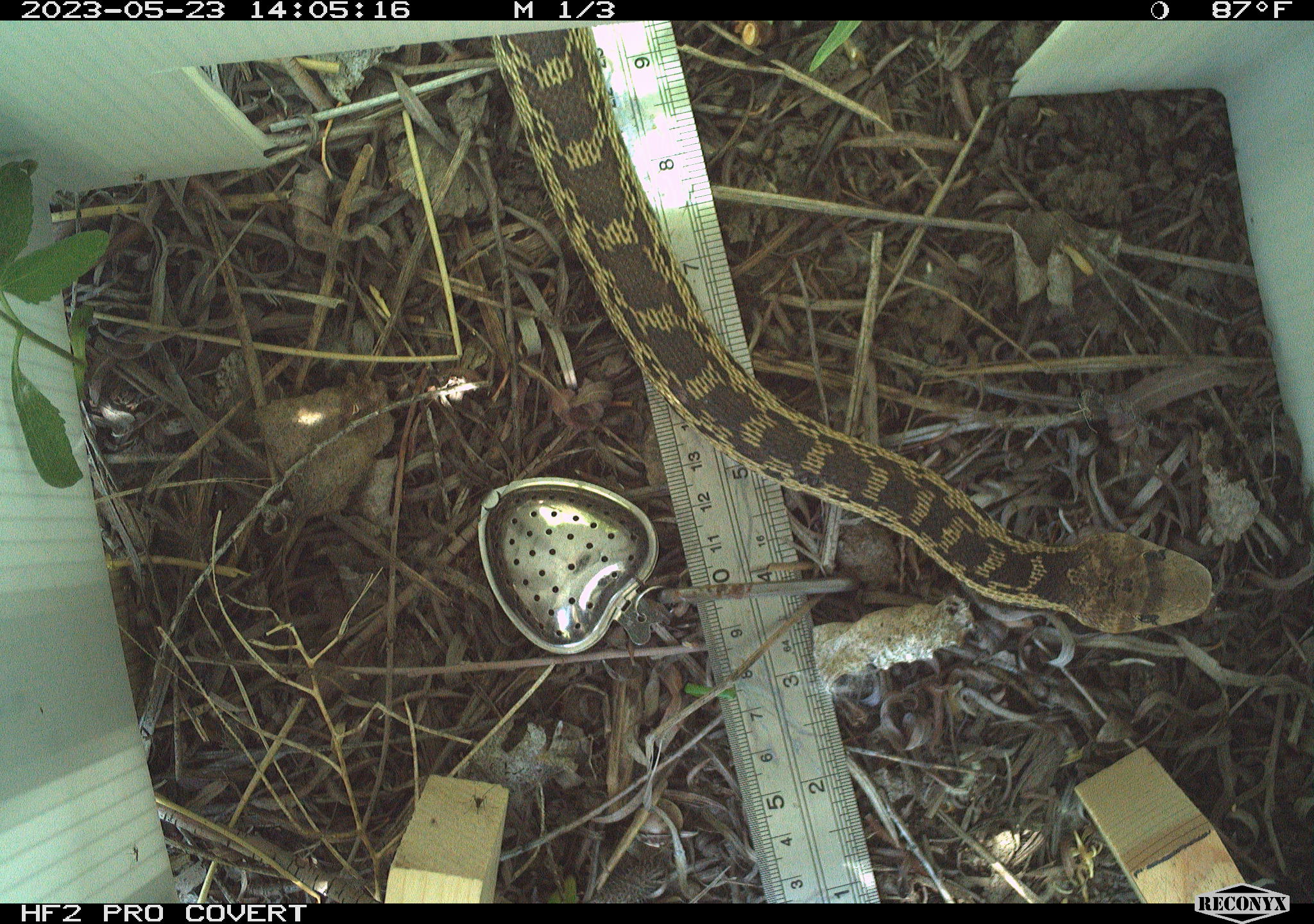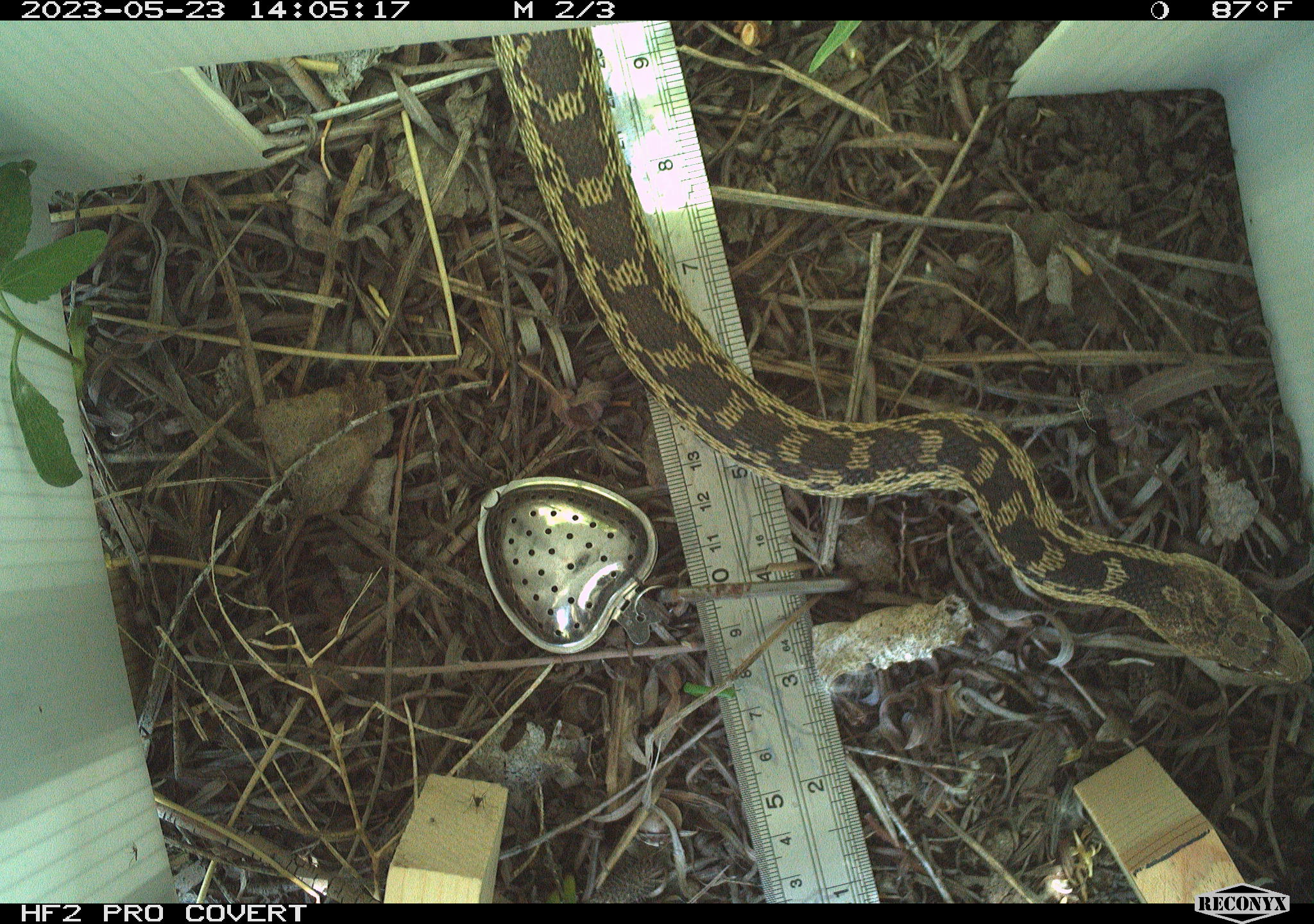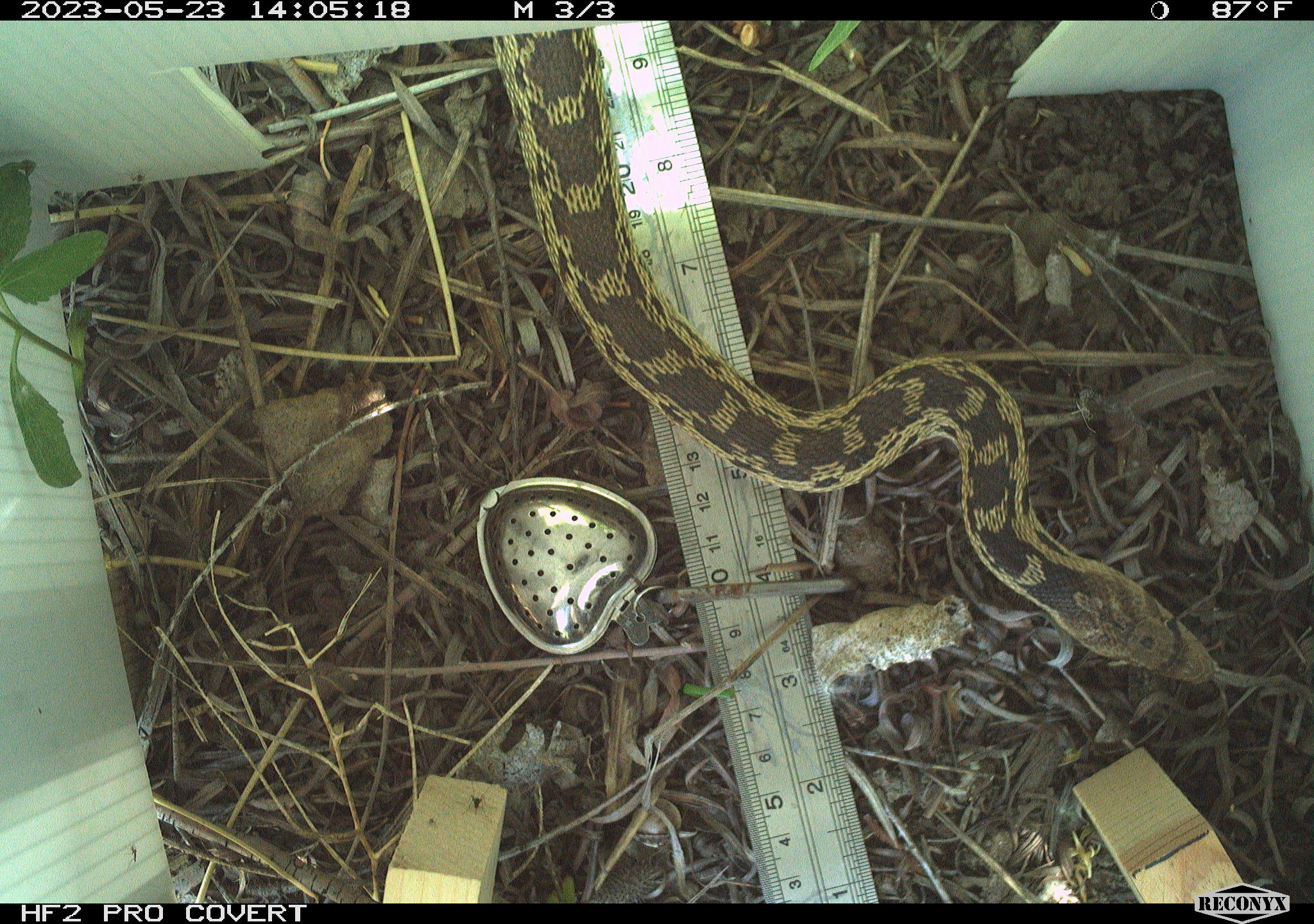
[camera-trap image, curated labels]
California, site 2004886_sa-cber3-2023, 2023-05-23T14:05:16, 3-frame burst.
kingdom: Animalia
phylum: Chordata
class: Reptilia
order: Squamata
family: Colubridae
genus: Pituophis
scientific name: Pituophis catenifer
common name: gophersnake